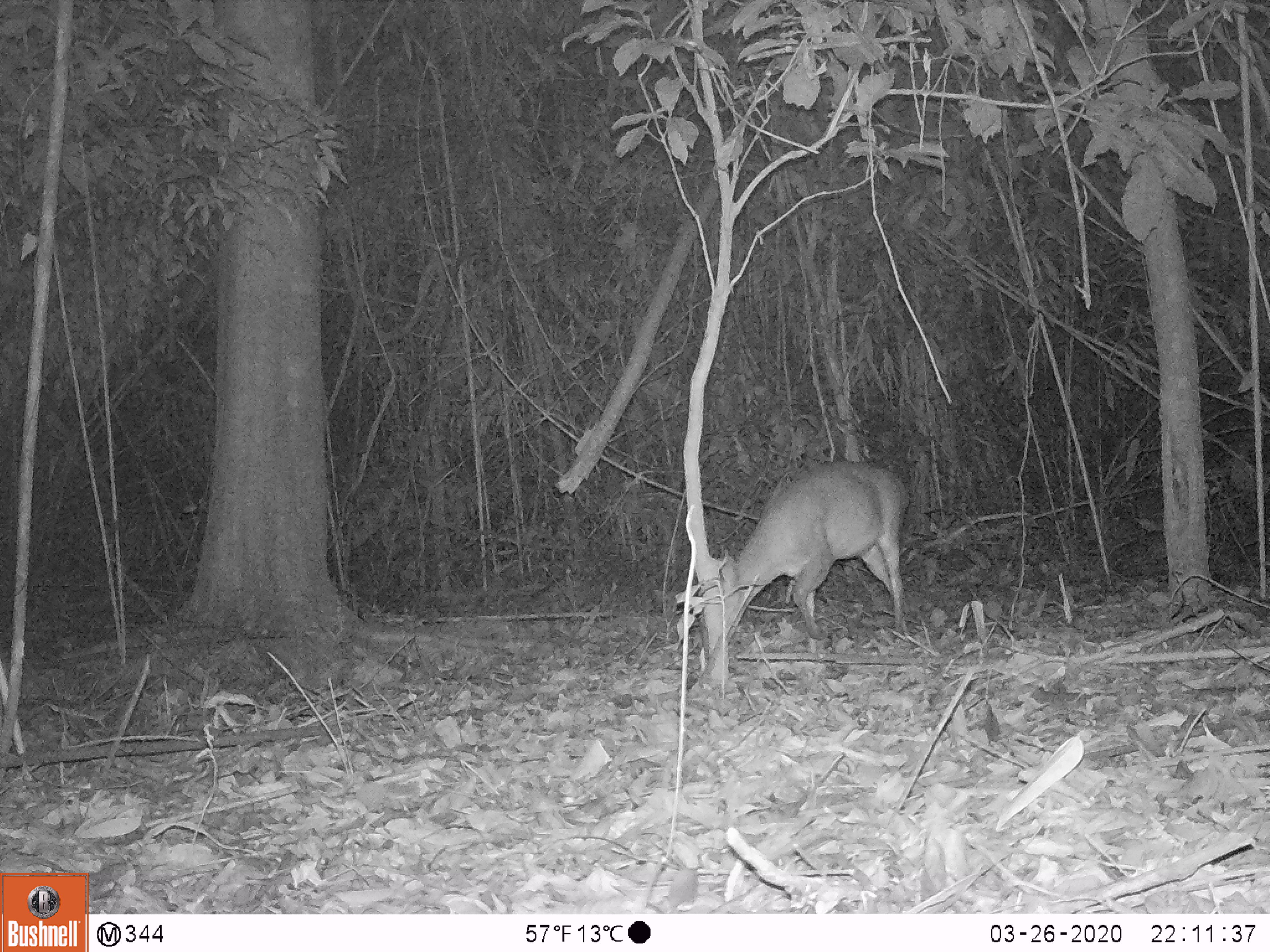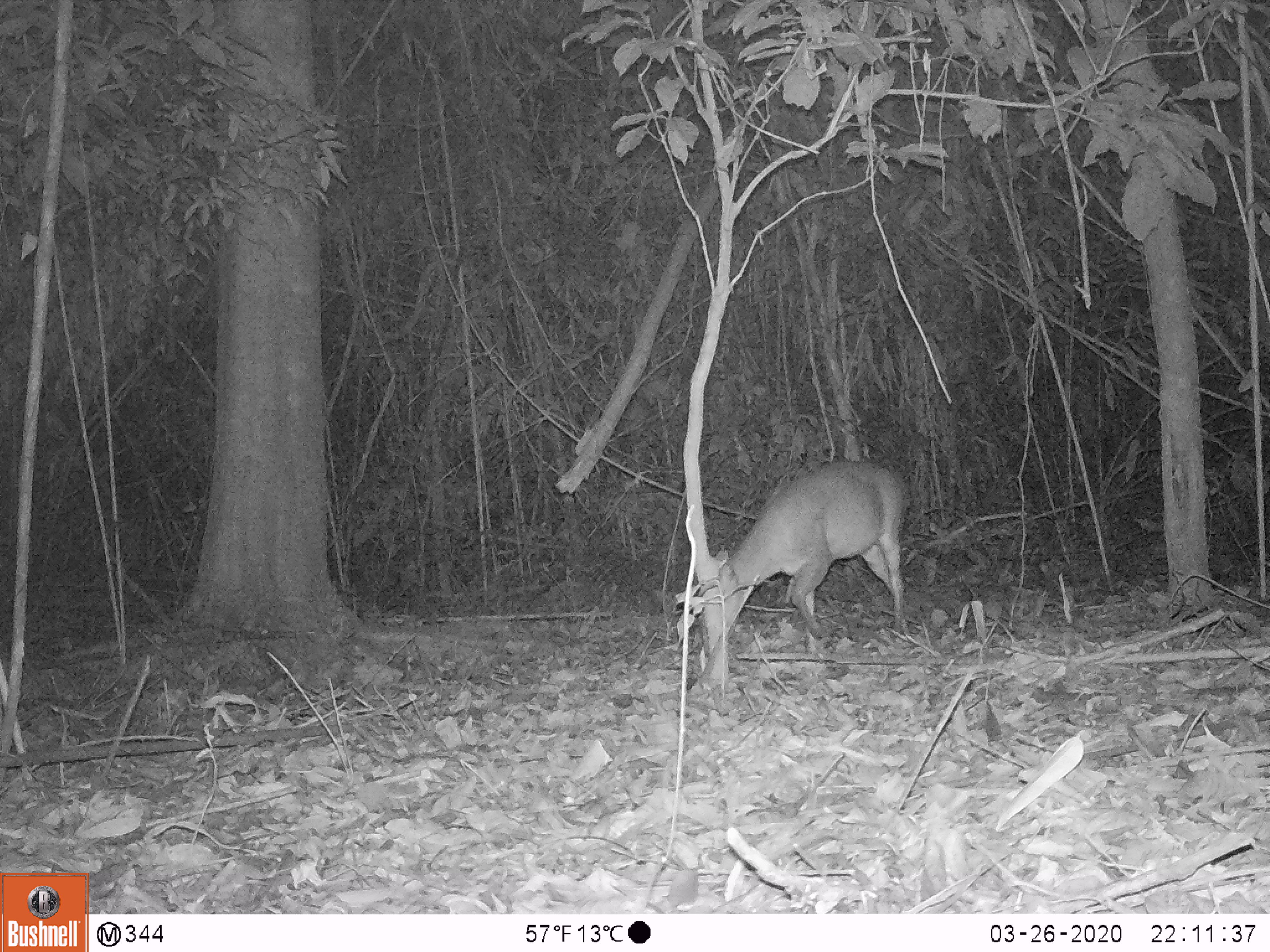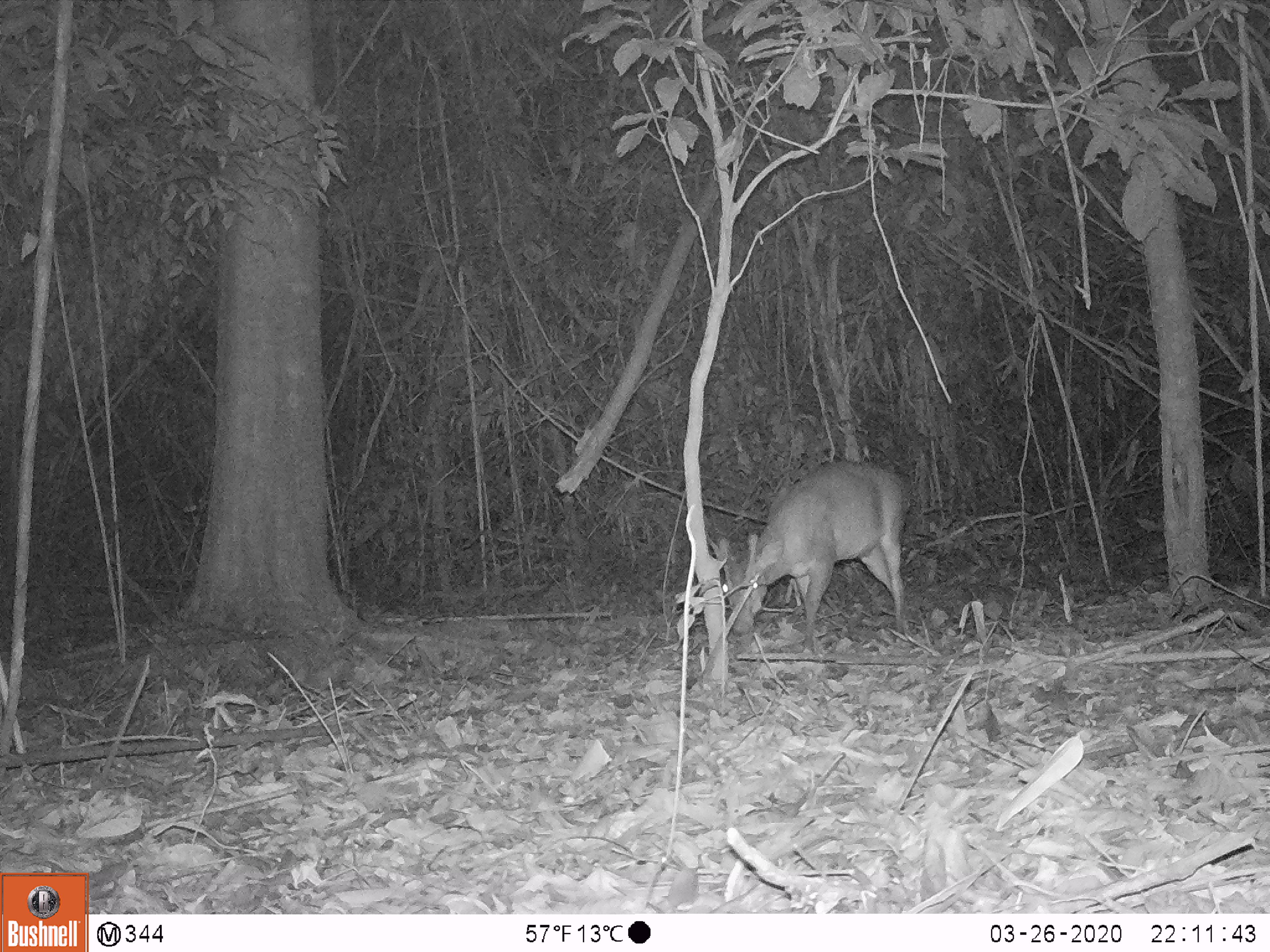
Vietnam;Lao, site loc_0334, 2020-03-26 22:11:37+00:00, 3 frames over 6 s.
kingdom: Animalia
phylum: Chordata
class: Mammalia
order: Artiodactyla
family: Cervidae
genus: Muntiacus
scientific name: Muntiacus vuquangensis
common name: large-antlered muntjac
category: large antlered muntjac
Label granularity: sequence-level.